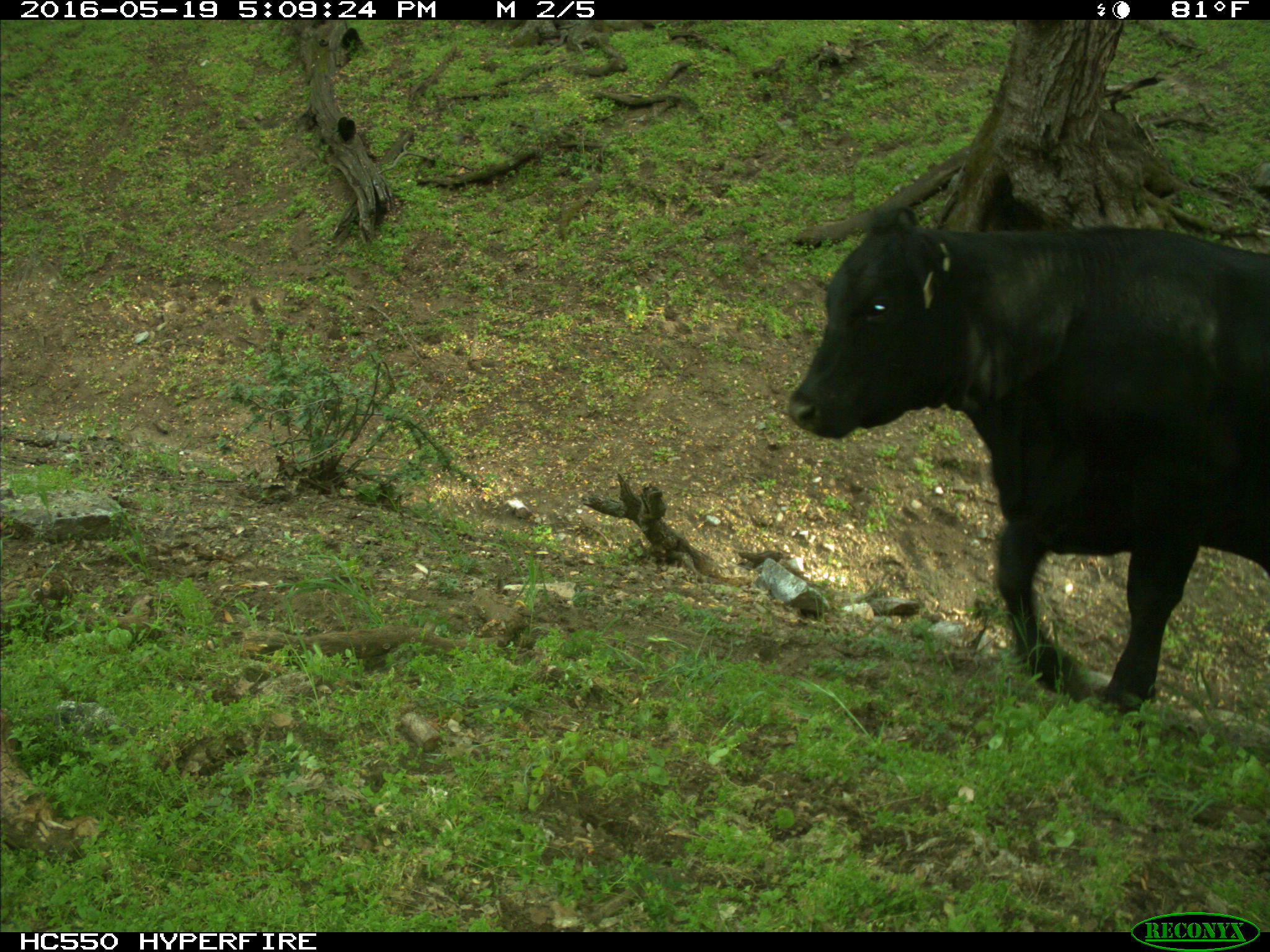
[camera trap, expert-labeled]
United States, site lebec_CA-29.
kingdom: Animalia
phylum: Chordata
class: Mammalia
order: Artiodactyla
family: Bovidae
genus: Bos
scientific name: Bos taurus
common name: domestic cow